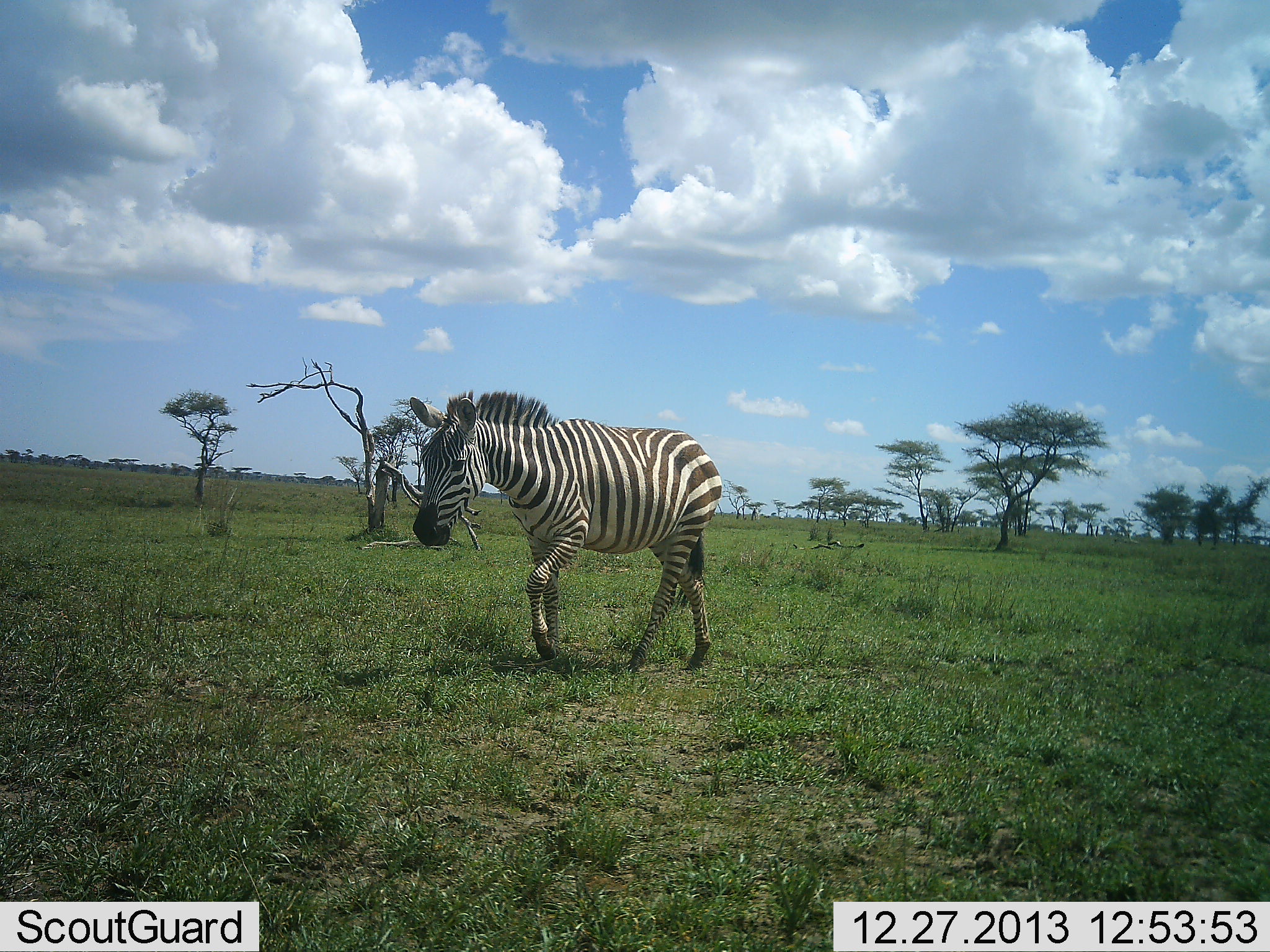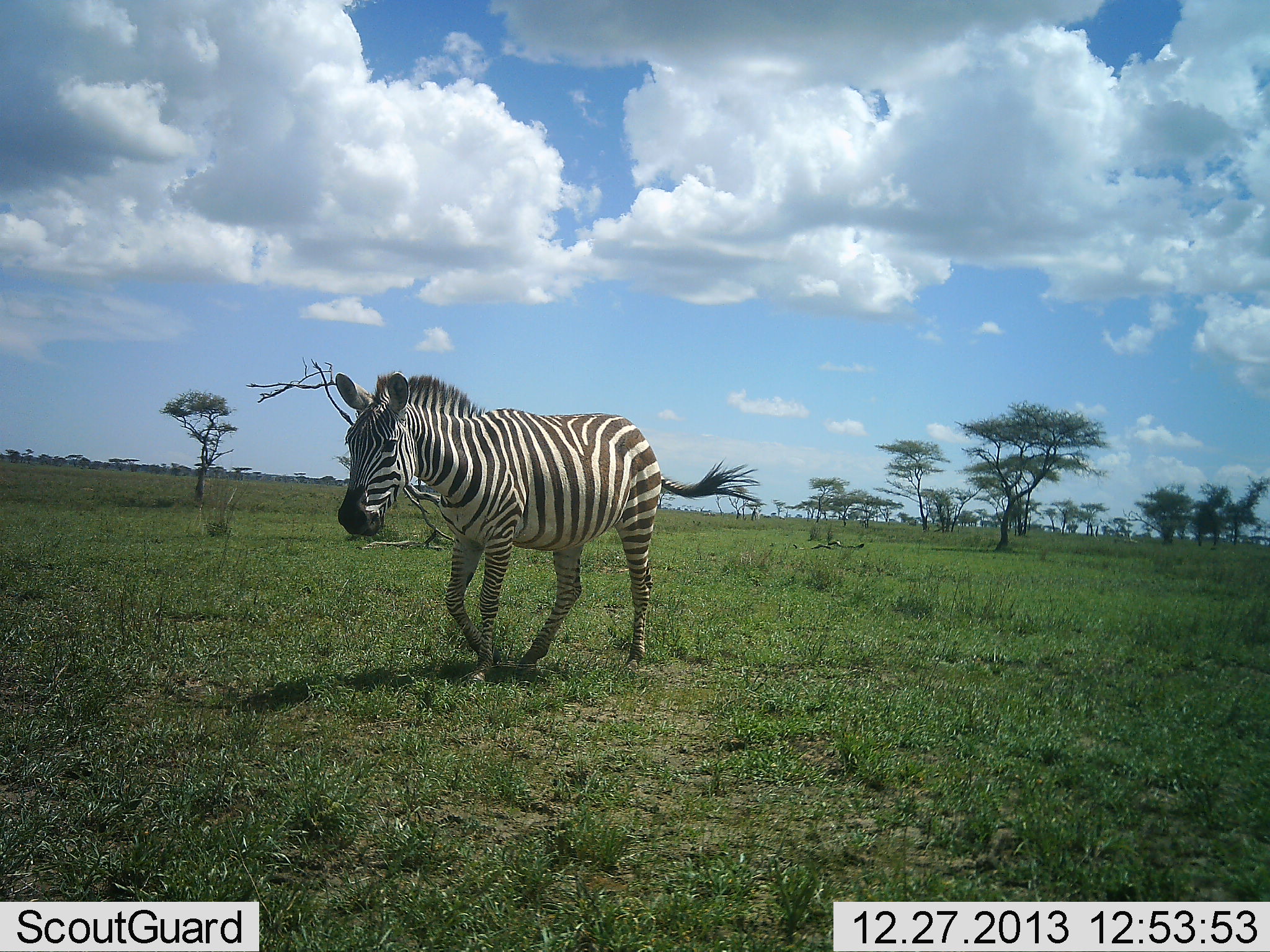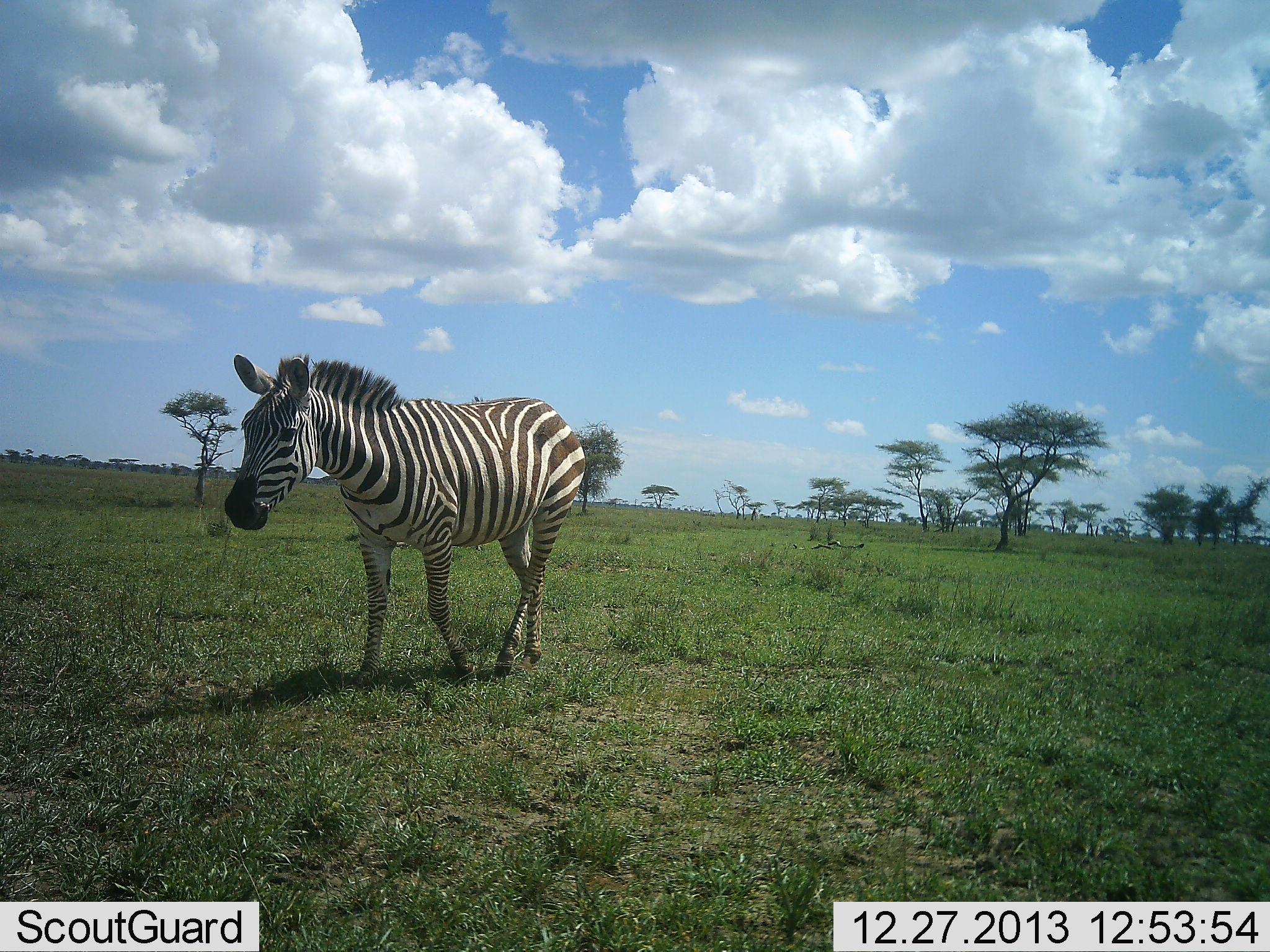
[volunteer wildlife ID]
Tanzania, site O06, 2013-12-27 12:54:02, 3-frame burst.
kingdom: Animalia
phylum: Chordata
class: Mammalia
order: Perissodactyla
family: Equidae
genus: Equus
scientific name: Equus quagga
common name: plains zebra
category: zebra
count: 1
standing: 6%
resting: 0%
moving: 98%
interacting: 0%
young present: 0%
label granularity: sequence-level